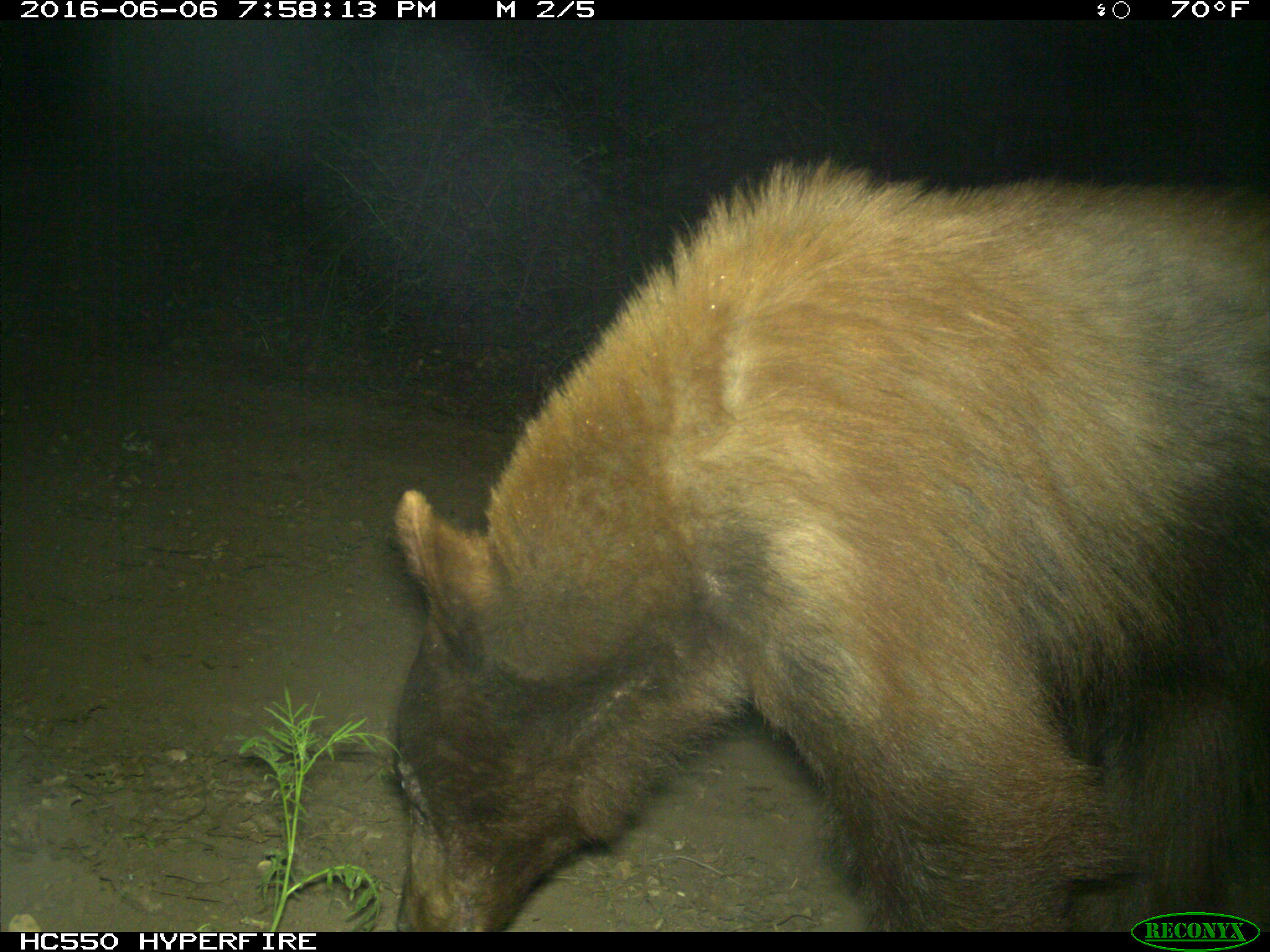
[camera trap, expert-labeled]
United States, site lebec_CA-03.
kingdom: Animalia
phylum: Chordata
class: Mammalia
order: Carnivora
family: Ursidae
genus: Ursus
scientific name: Ursus americanus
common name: american black bear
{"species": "Ursus americanus (american black bear)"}